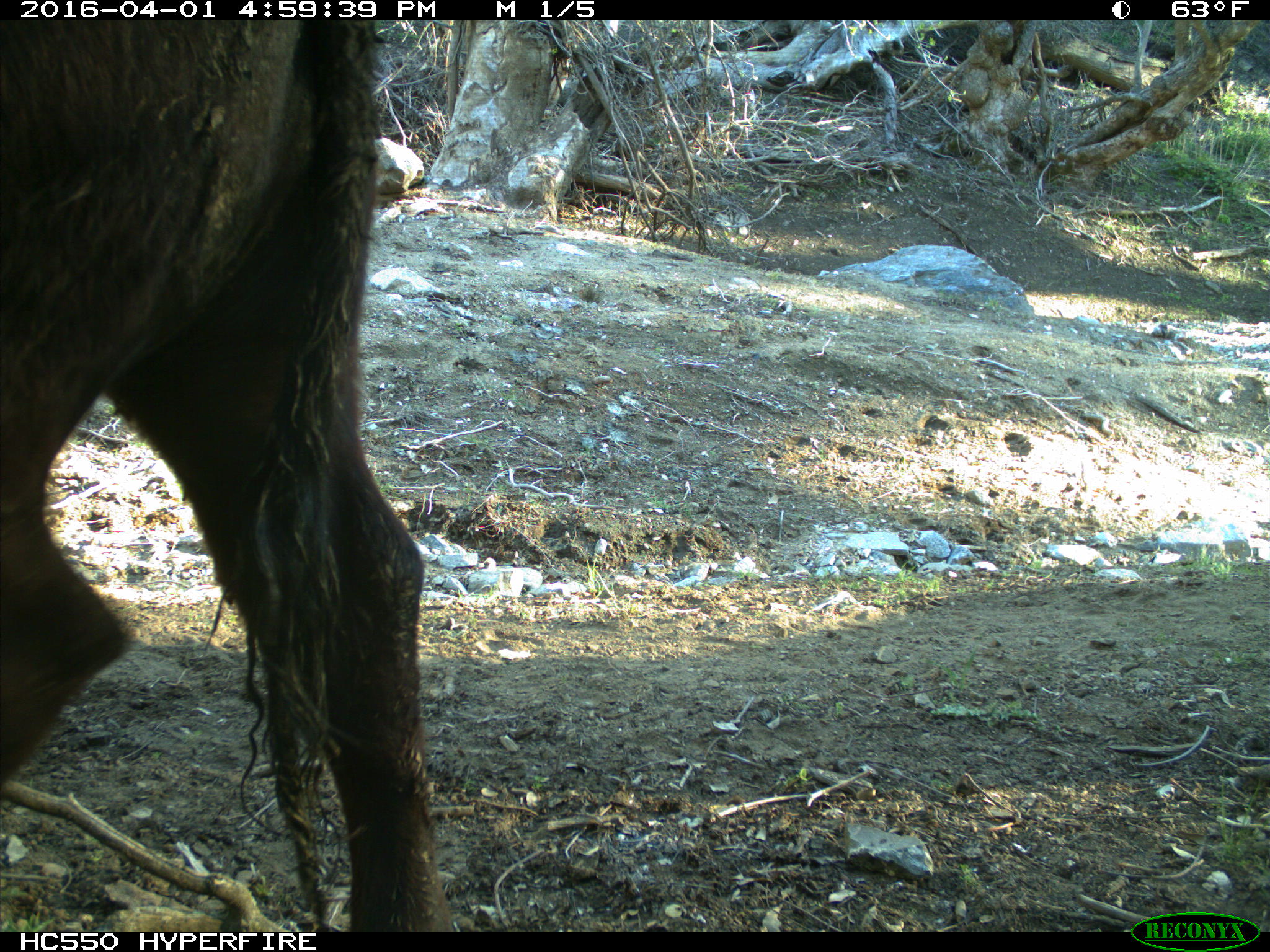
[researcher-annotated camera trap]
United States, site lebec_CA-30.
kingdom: Animalia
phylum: Chordata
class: Mammalia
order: Artiodactyla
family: Bovidae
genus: Bos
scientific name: Bos taurus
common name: domestic cow